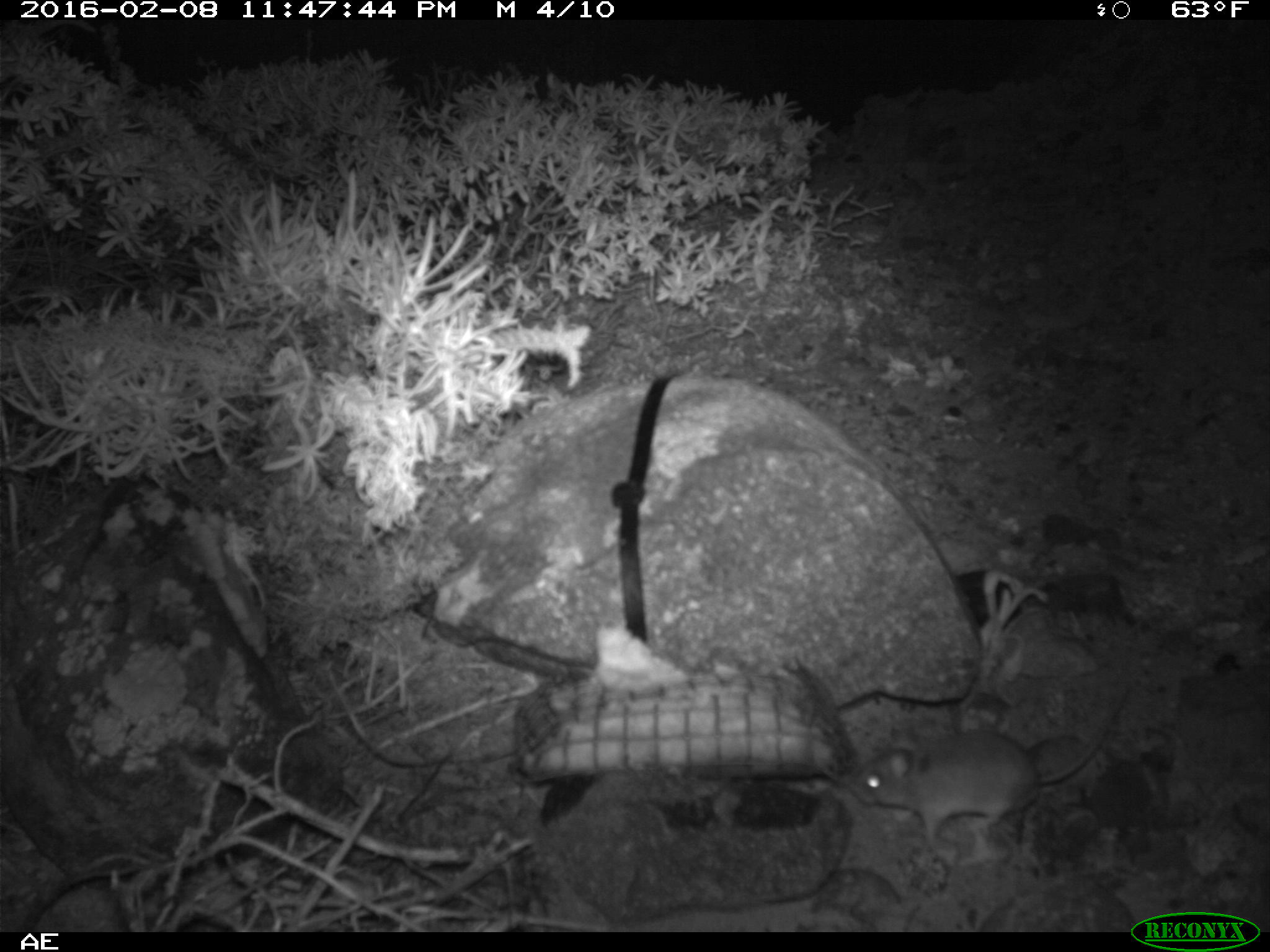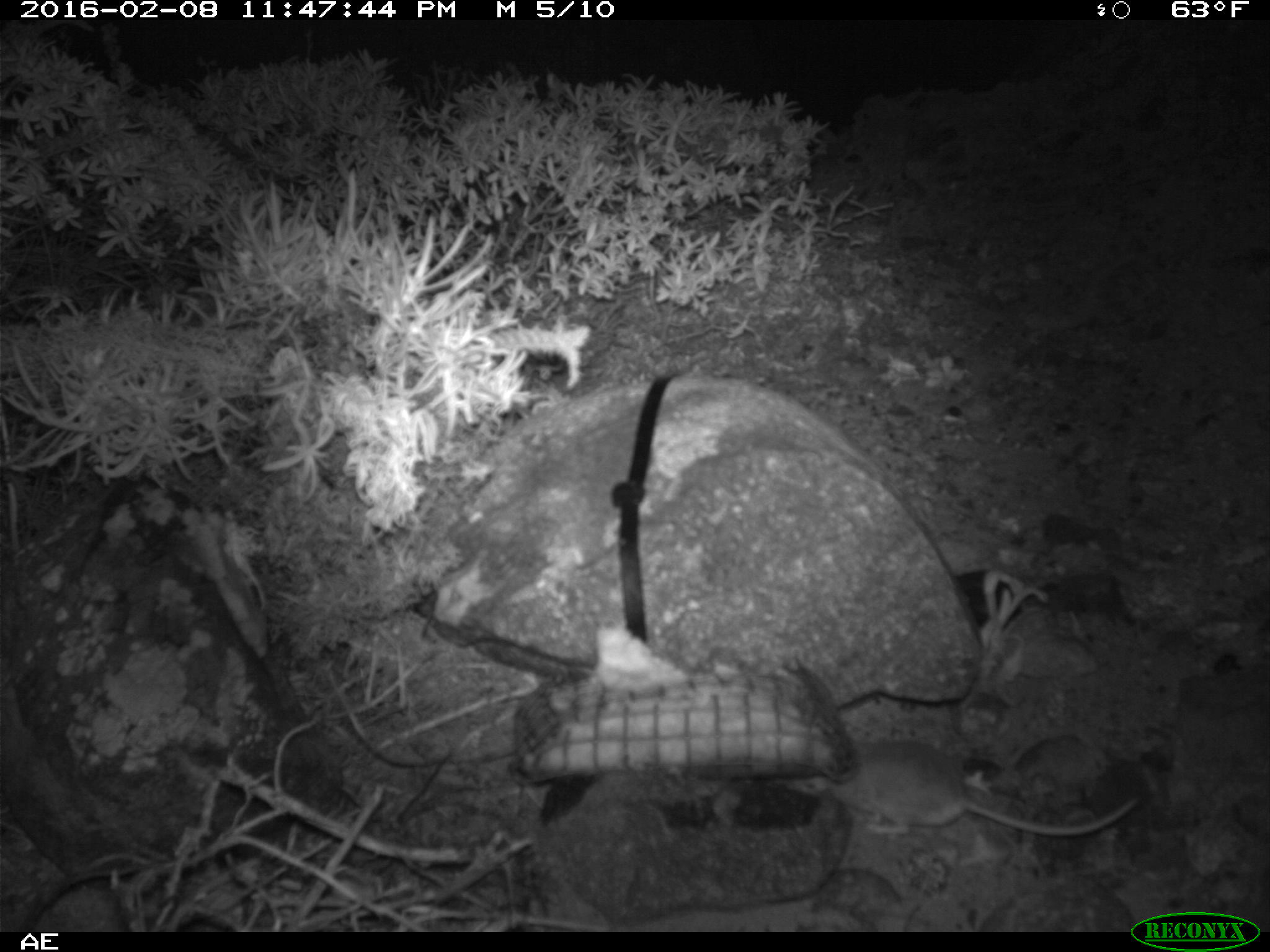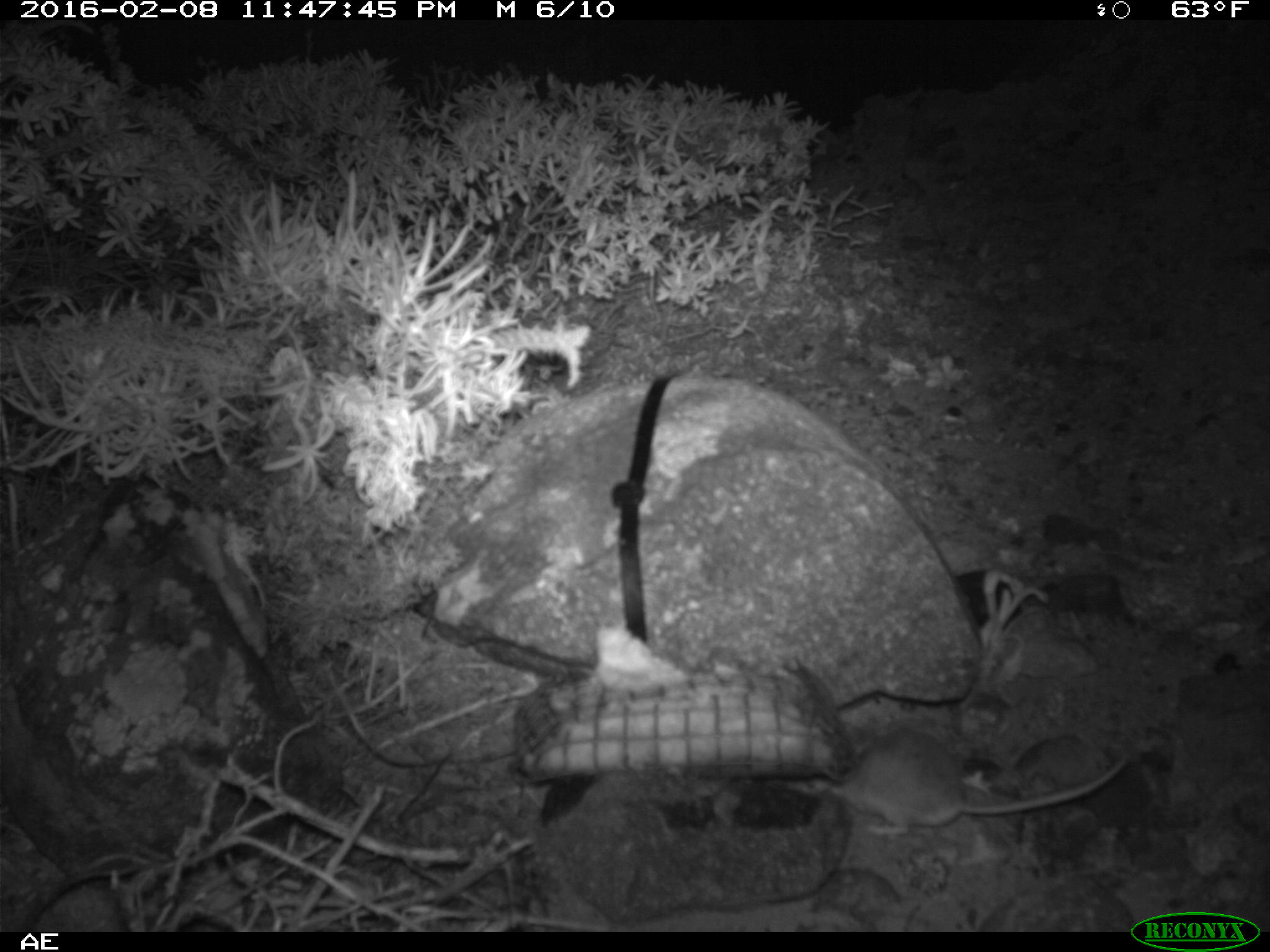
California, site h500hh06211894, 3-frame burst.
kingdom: Animalia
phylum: Chordata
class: Mammalia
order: Rodentia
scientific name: Rodentia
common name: rodent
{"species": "rodent (Rodentia)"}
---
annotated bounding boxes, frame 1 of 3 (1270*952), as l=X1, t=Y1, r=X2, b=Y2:
rodent: l=850, t=673, r=1135, b=858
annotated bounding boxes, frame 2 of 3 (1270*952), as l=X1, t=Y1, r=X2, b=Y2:
rodent: l=822, t=736, r=1138, b=840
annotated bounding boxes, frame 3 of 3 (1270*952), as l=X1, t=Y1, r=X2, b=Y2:
rodent: l=799, t=725, r=1132, b=832